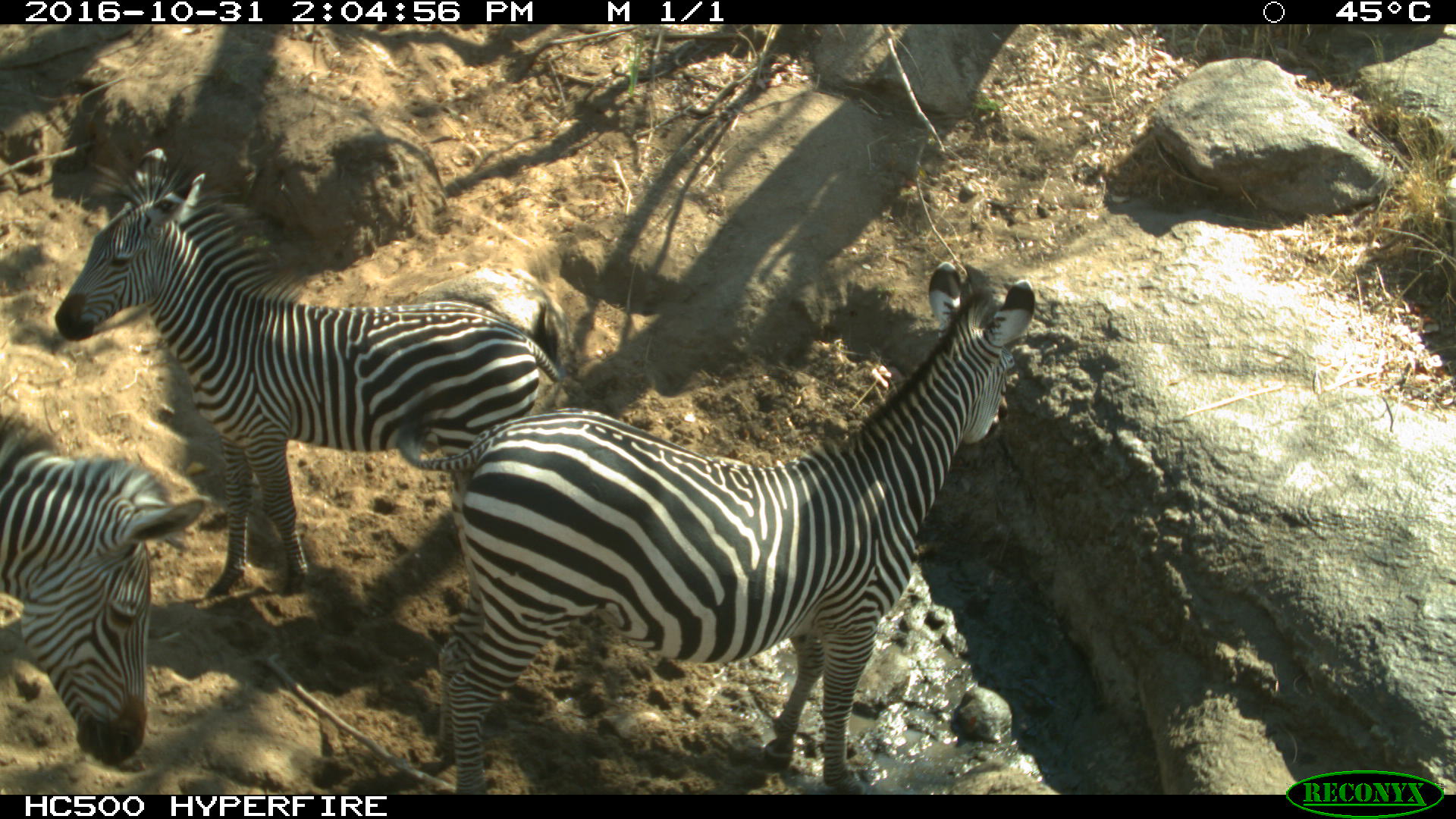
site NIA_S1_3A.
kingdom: Animalia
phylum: Chordata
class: Mammalia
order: Perissodactyla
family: Equidae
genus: Equus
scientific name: Equus quagga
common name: plains zebra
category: zebraplains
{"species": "zebraplains (plains zebra) (Equus quagga)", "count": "3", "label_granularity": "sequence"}